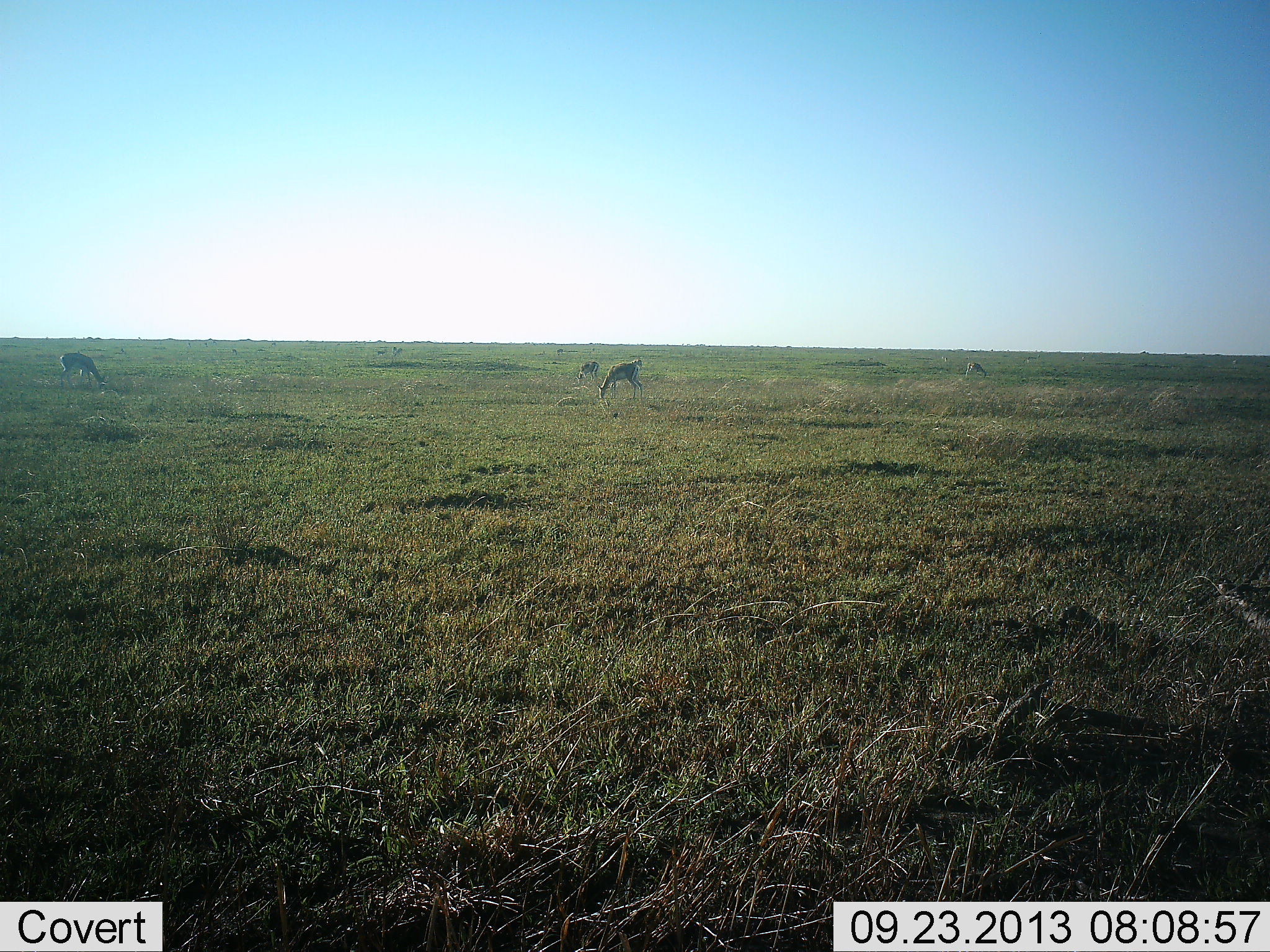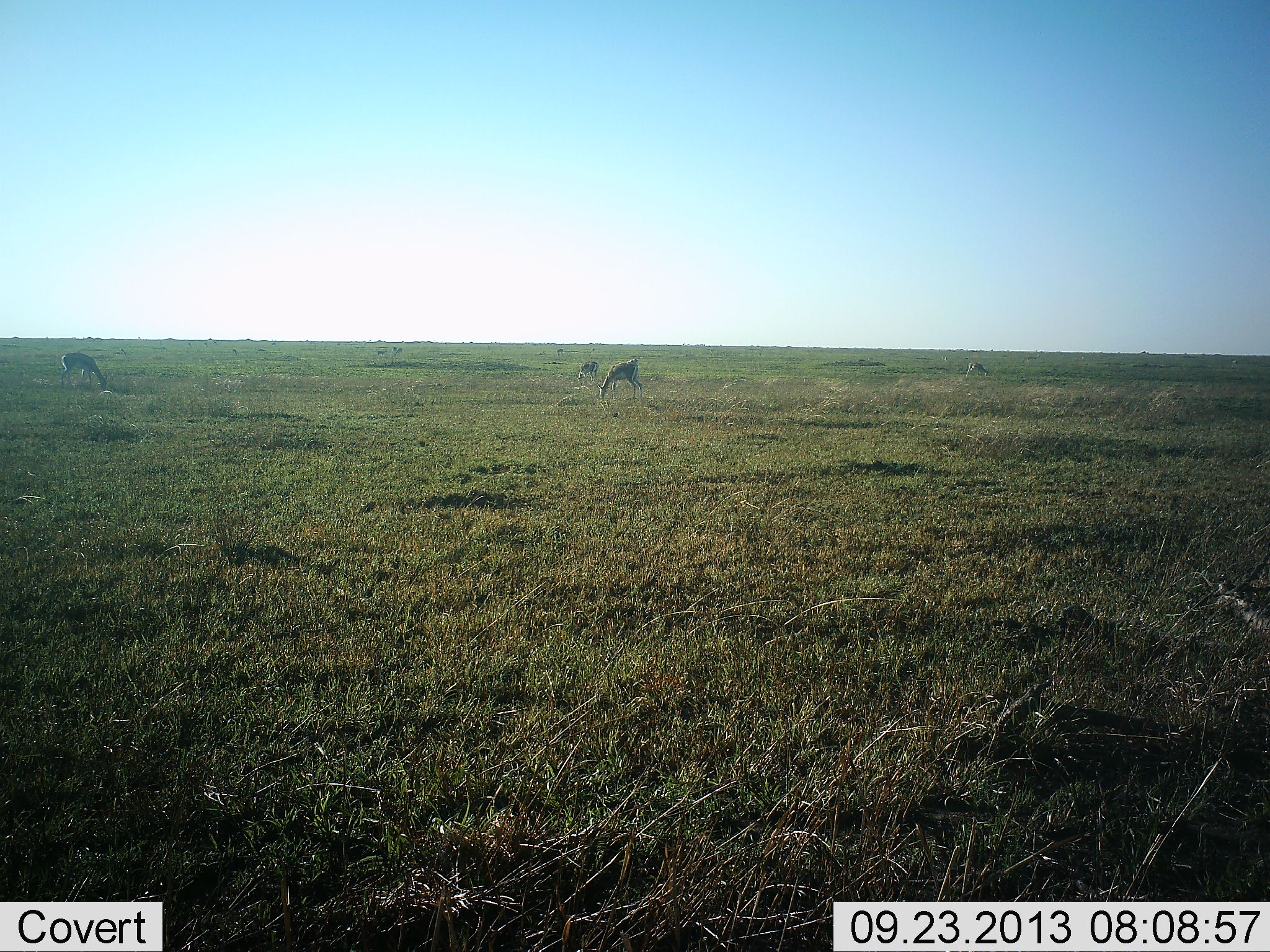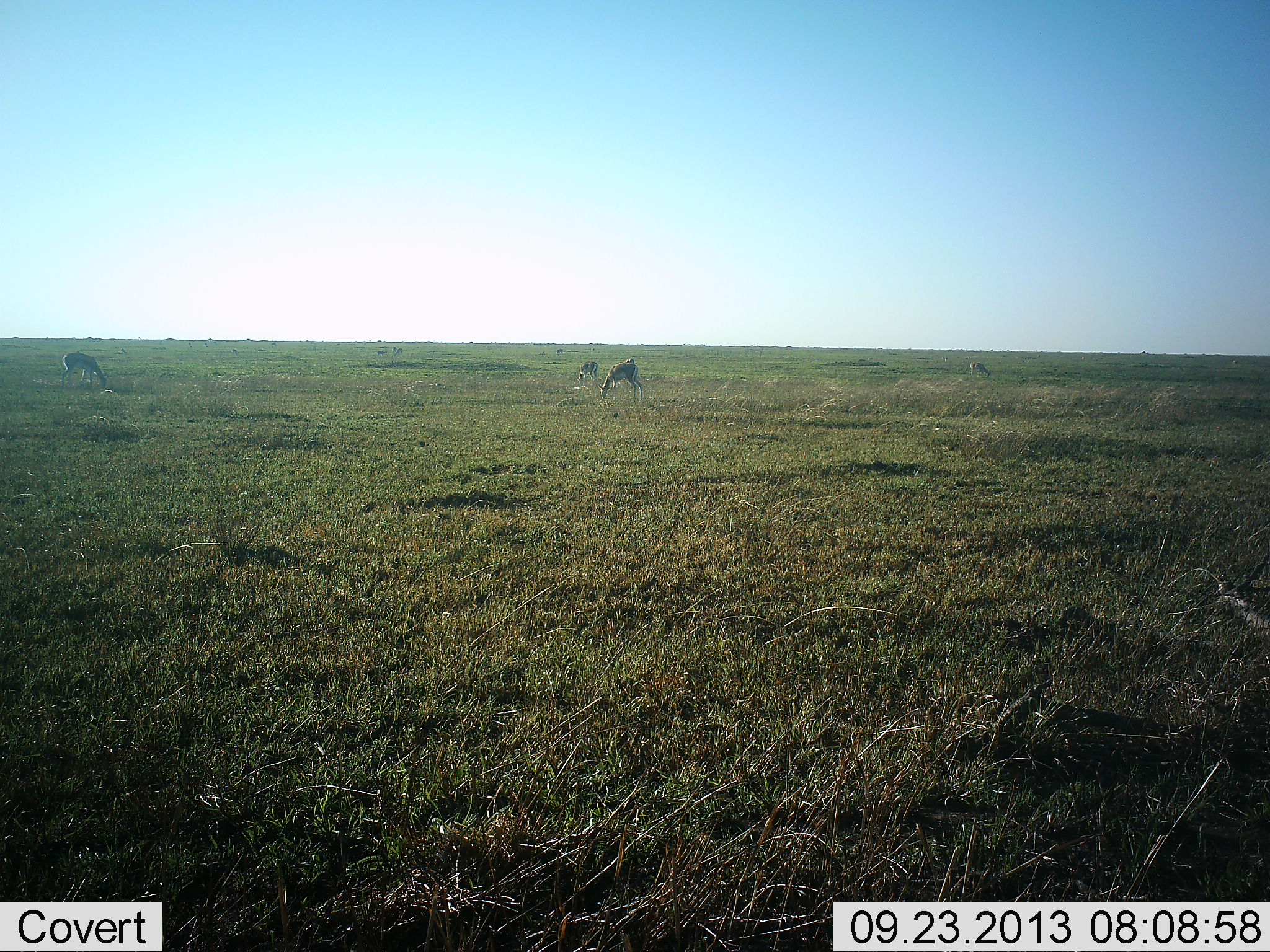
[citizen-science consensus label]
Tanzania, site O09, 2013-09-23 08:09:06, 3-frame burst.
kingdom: Animalia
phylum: Chordata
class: Mammalia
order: Artiodactyla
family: Bovidae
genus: Nanger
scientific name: Nanger granti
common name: grant's gazelle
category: gazellegrants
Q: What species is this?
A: Gazellegrants (grant's gazelle) (Nanger granti).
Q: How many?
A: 4.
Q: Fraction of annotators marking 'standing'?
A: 12%.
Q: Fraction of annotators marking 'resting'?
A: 0%.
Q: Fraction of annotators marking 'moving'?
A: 0%.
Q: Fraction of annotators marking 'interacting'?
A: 0%.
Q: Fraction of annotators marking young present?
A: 0%.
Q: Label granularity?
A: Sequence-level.